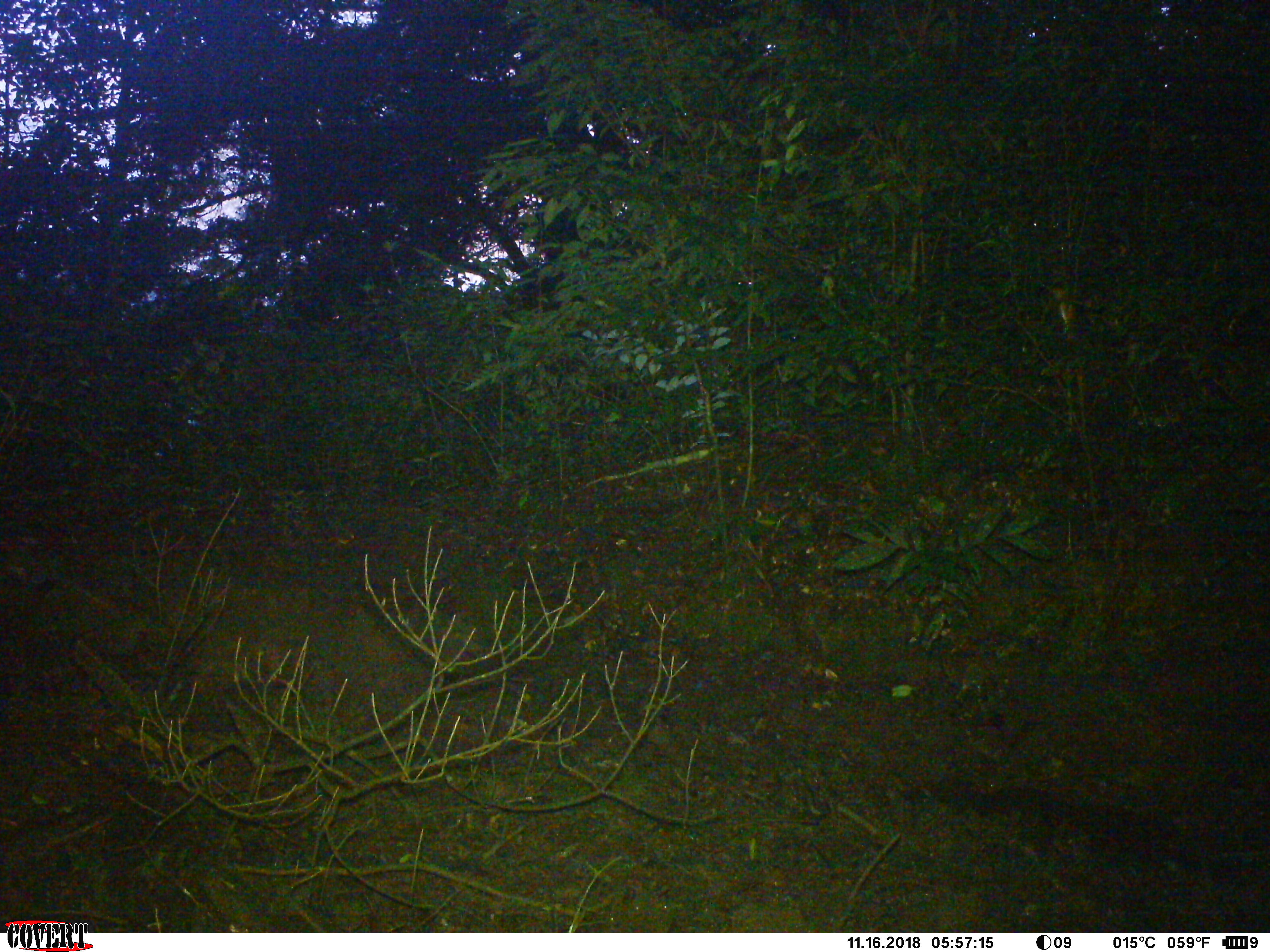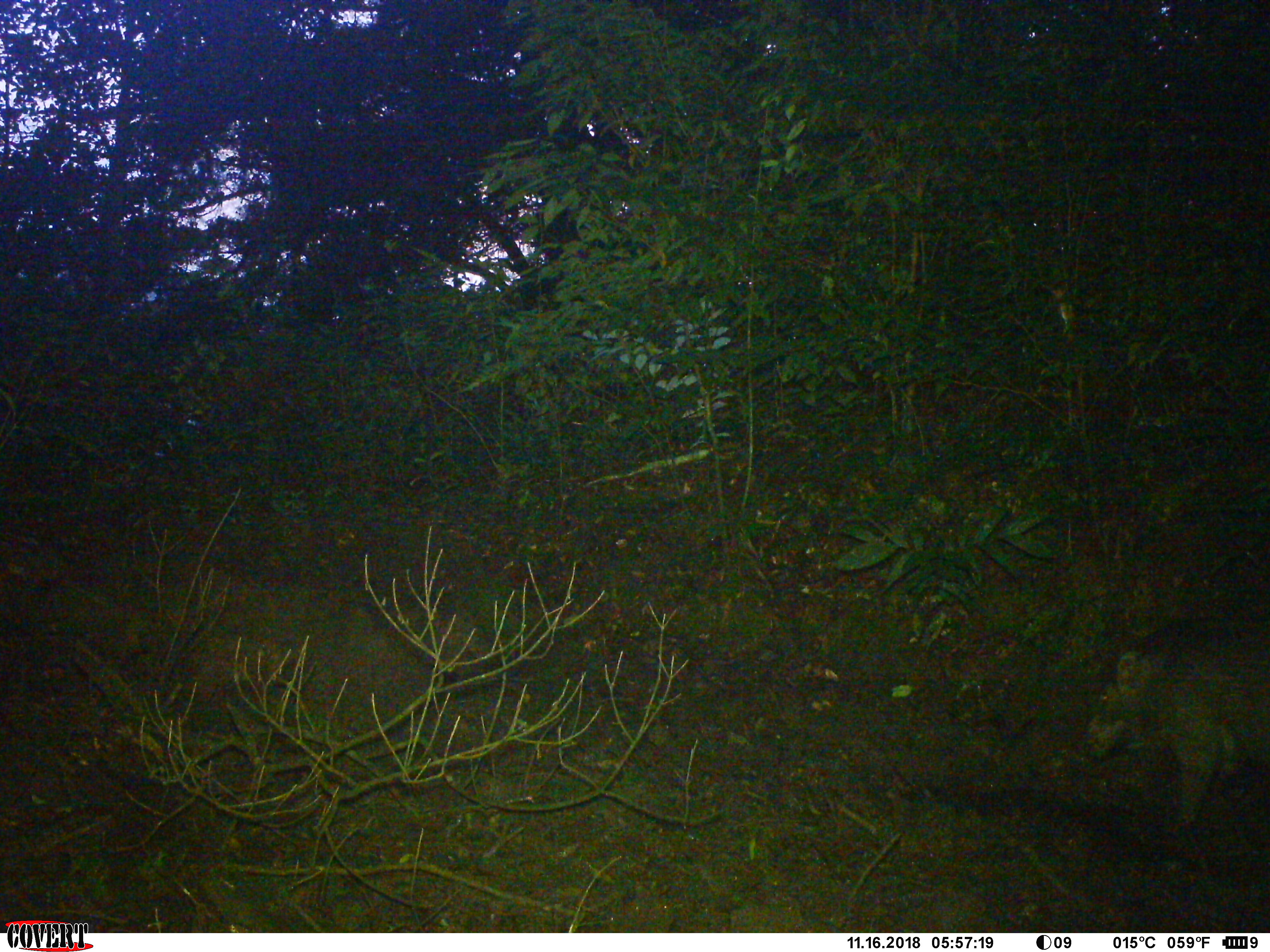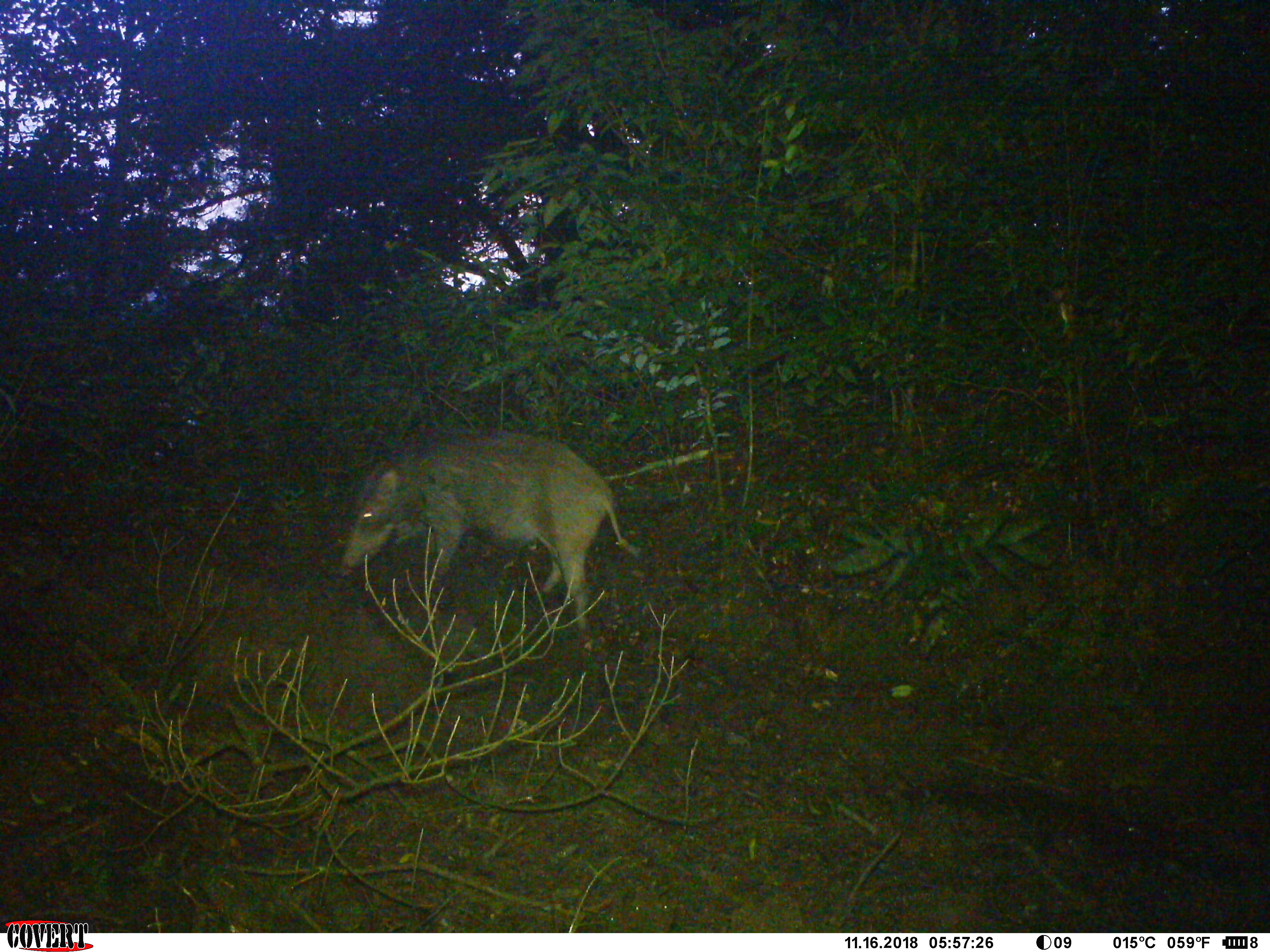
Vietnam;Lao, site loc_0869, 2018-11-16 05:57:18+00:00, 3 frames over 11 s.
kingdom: Animalia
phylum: Chordata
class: Mammalia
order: Artiodactyla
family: Suidae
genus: Sus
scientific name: Sus scrofa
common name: eurasian wild pig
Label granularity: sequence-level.